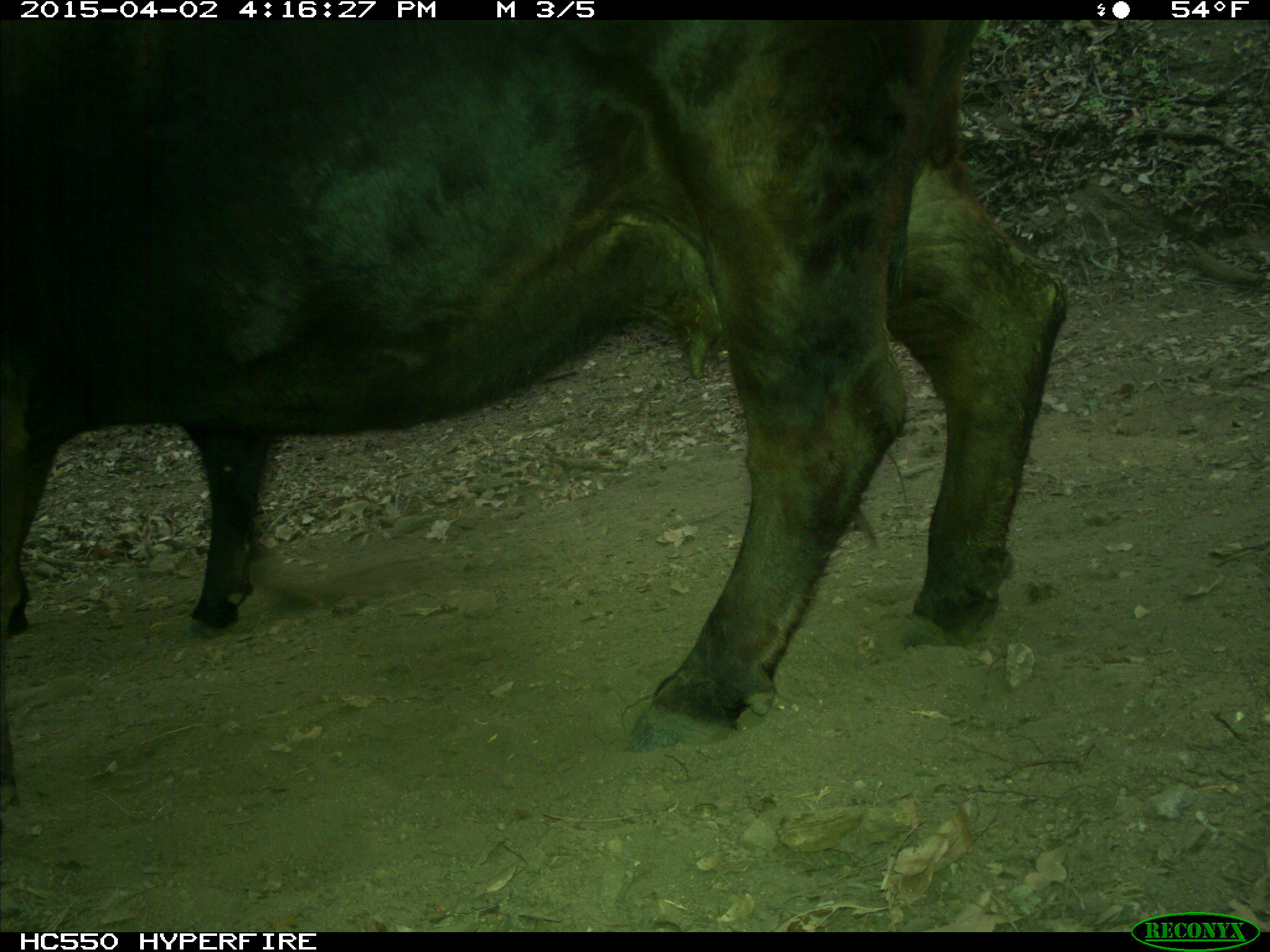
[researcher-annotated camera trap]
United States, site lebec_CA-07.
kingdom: Animalia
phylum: Chordata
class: Mammalia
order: Artiodactyla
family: Bovidae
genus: Bos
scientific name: Bos taurus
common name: domestic cow